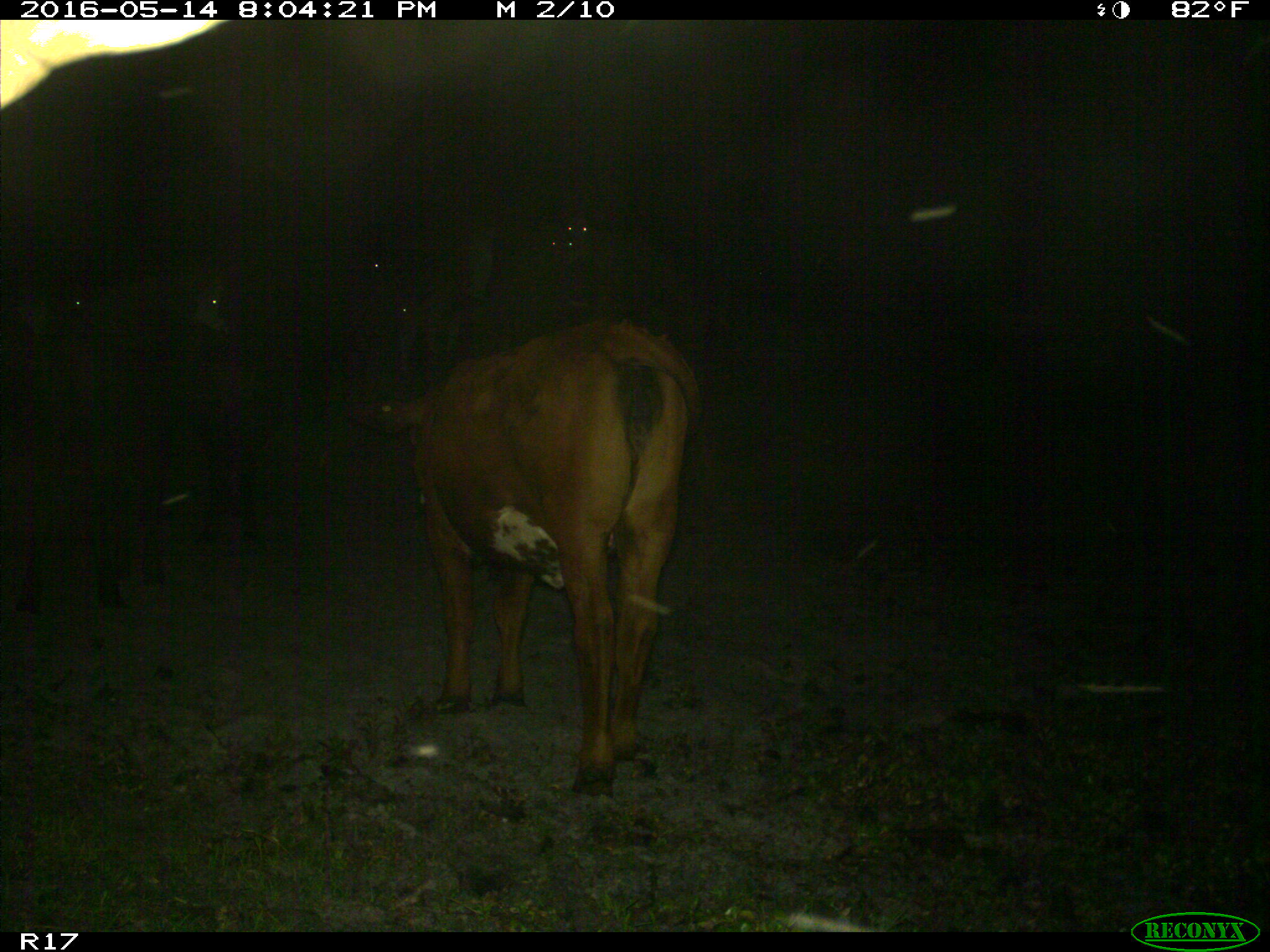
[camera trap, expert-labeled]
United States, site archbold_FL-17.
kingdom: Animalia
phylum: Chordata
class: Mammalia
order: Artiodactyla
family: Bovidae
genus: Bos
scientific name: Bos taurus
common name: domestic cow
Bos taurus (domestic cow).